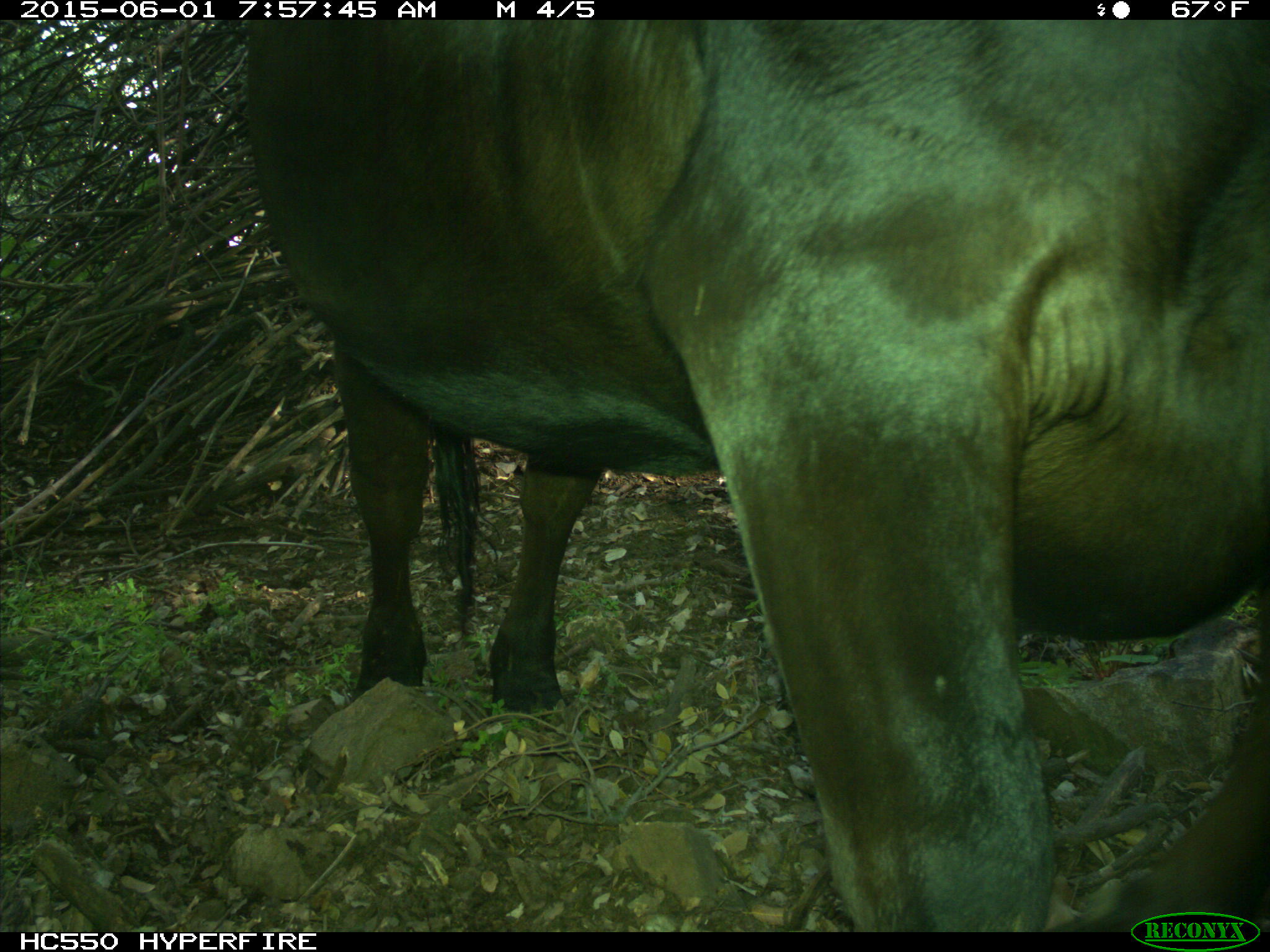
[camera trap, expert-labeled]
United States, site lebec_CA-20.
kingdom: Animalia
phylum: Chordata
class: Mammalia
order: Artiodactyla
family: Bovidae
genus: Bos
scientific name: Bos taurus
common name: domestic cow